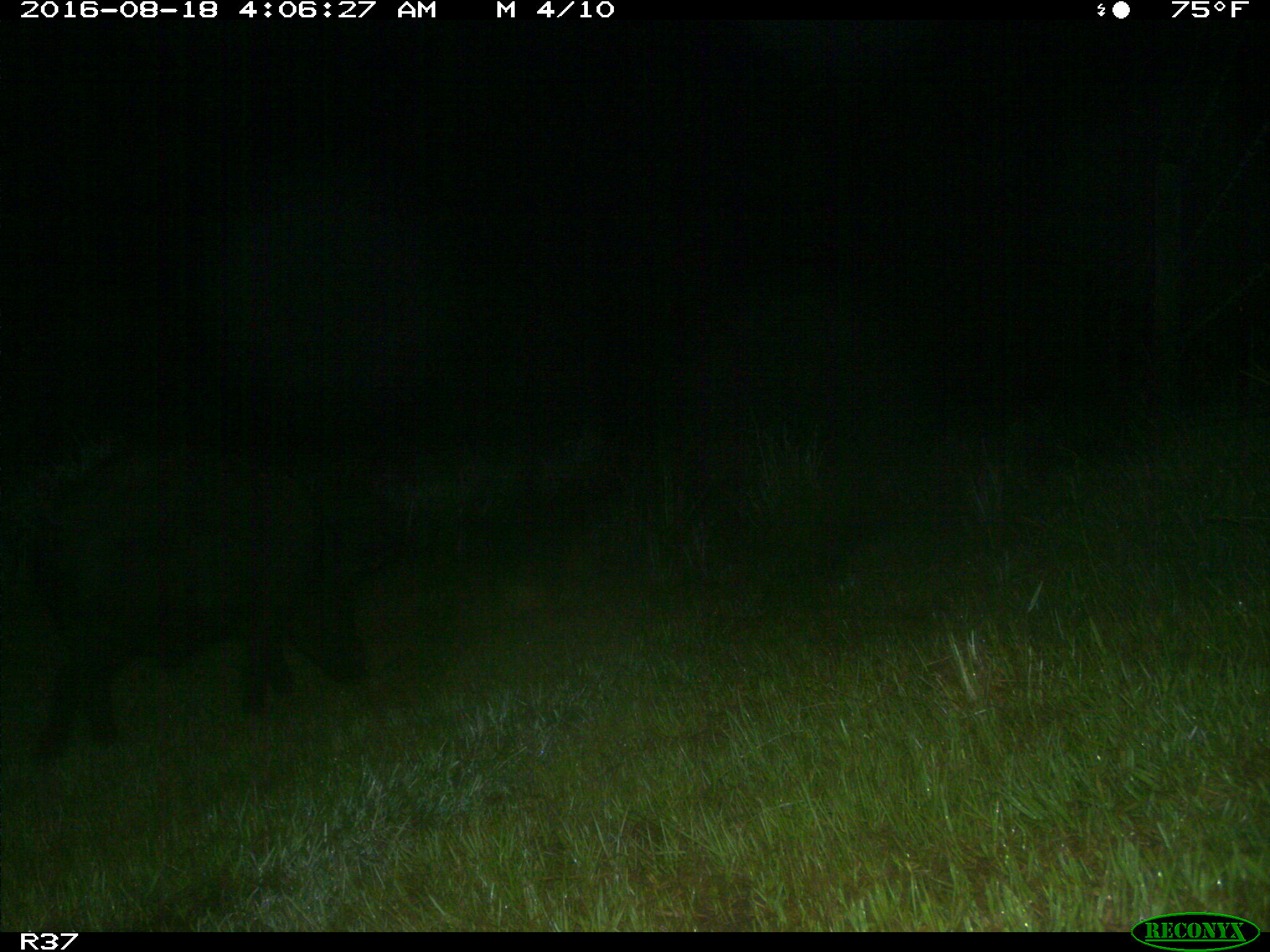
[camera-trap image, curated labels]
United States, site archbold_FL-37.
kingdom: Animalia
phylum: Chordata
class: Mammalia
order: Artiodactyla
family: Suidae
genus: Sus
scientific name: Sus scrofa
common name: wild boar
Sus scrofa (wild boar).